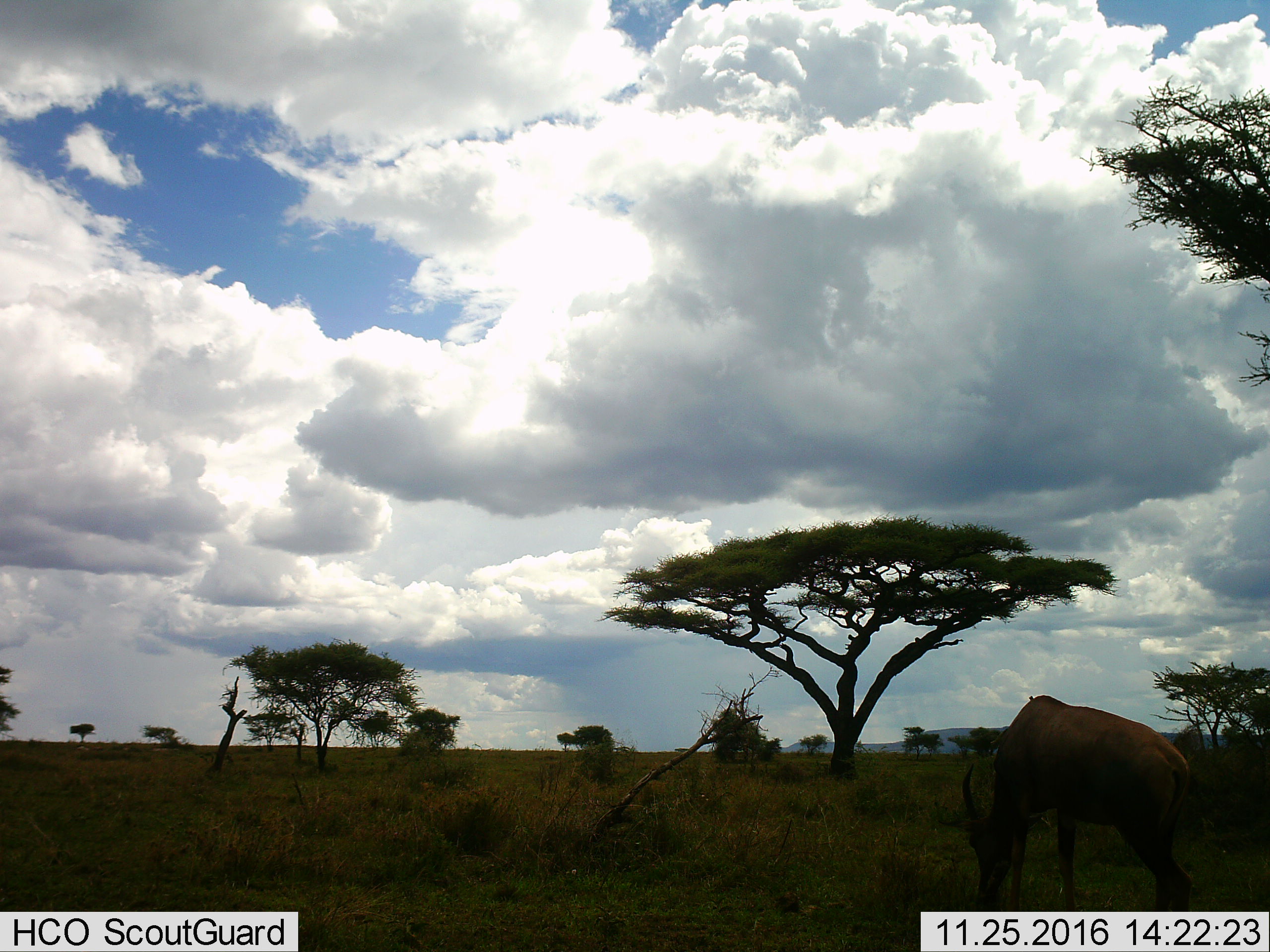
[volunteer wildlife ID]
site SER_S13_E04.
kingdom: Animalia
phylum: Chordata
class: Mammalia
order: Artiodactyla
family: Bovidae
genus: Damaliscus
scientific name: Damaliscus lunatus jimela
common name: topi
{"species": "topi (Damaliscus lunatus jimela)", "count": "1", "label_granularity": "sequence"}